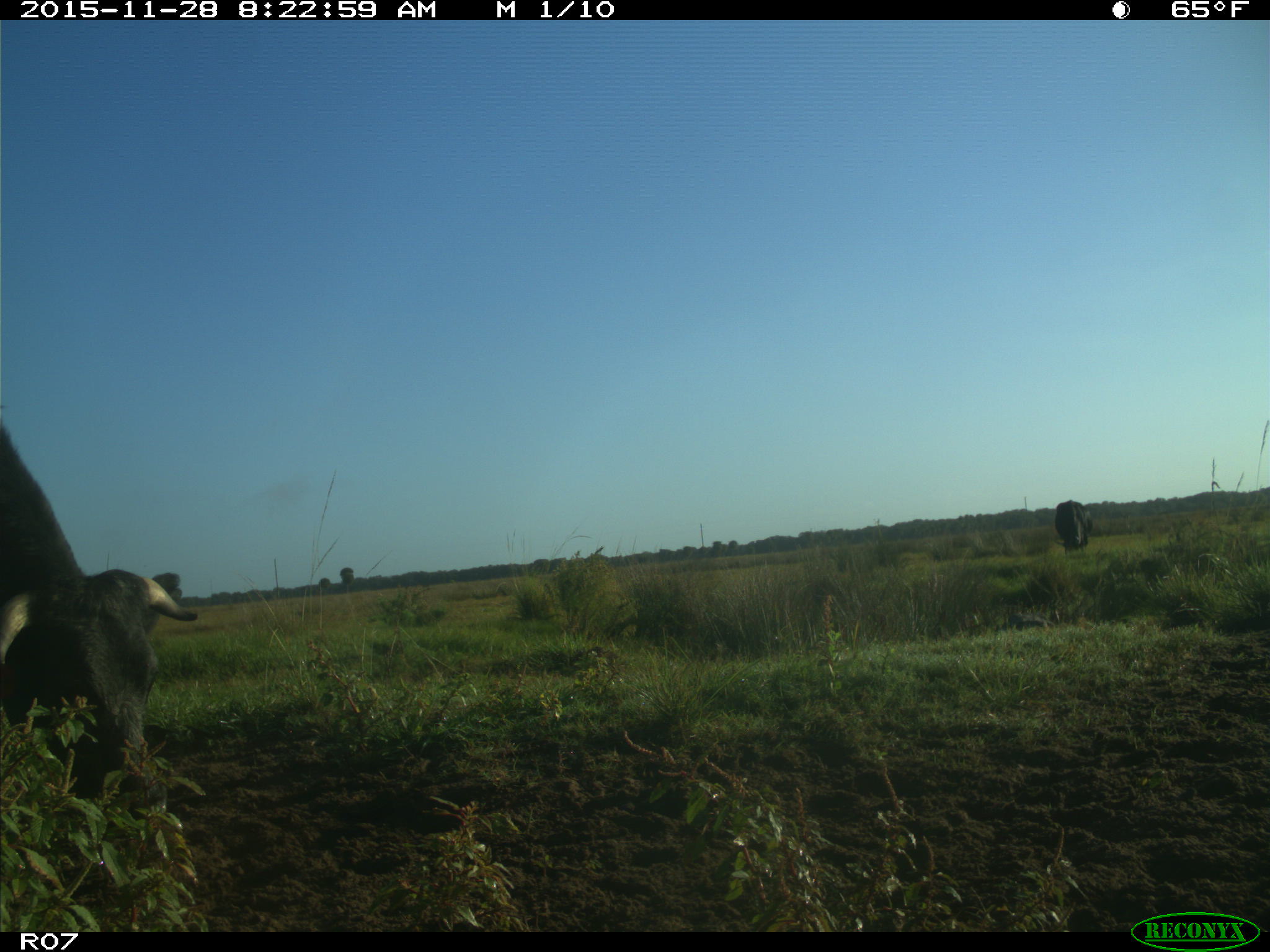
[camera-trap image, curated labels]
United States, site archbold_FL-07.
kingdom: Animalia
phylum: Chordata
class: Mammalia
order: Artiodactyla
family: Bovidae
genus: Bos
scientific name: Bos taurus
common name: domestic cow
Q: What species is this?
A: Bos taurus (domestic cow).